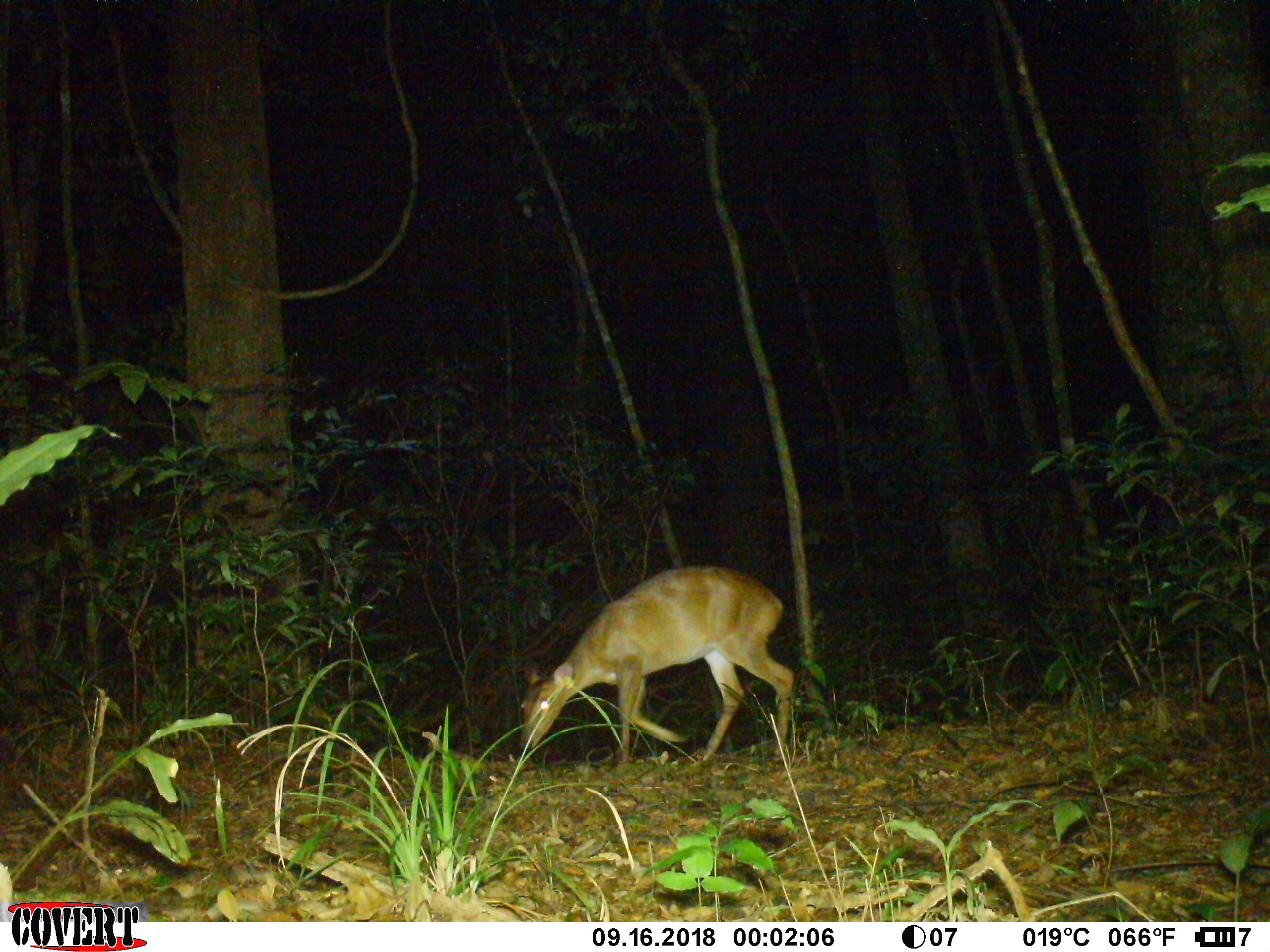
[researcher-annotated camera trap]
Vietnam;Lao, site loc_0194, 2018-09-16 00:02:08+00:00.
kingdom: Animalia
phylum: Chordata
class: Mammalia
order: Artiodactyla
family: Cervidae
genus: Muntiacus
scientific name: Muntiacus vuquangensis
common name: large-antlered muntjac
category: large antlered muntjac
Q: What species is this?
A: Large antlered muntjac (large-antlered muntjac) (Muntiacus vuquangensis).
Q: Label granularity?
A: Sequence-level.